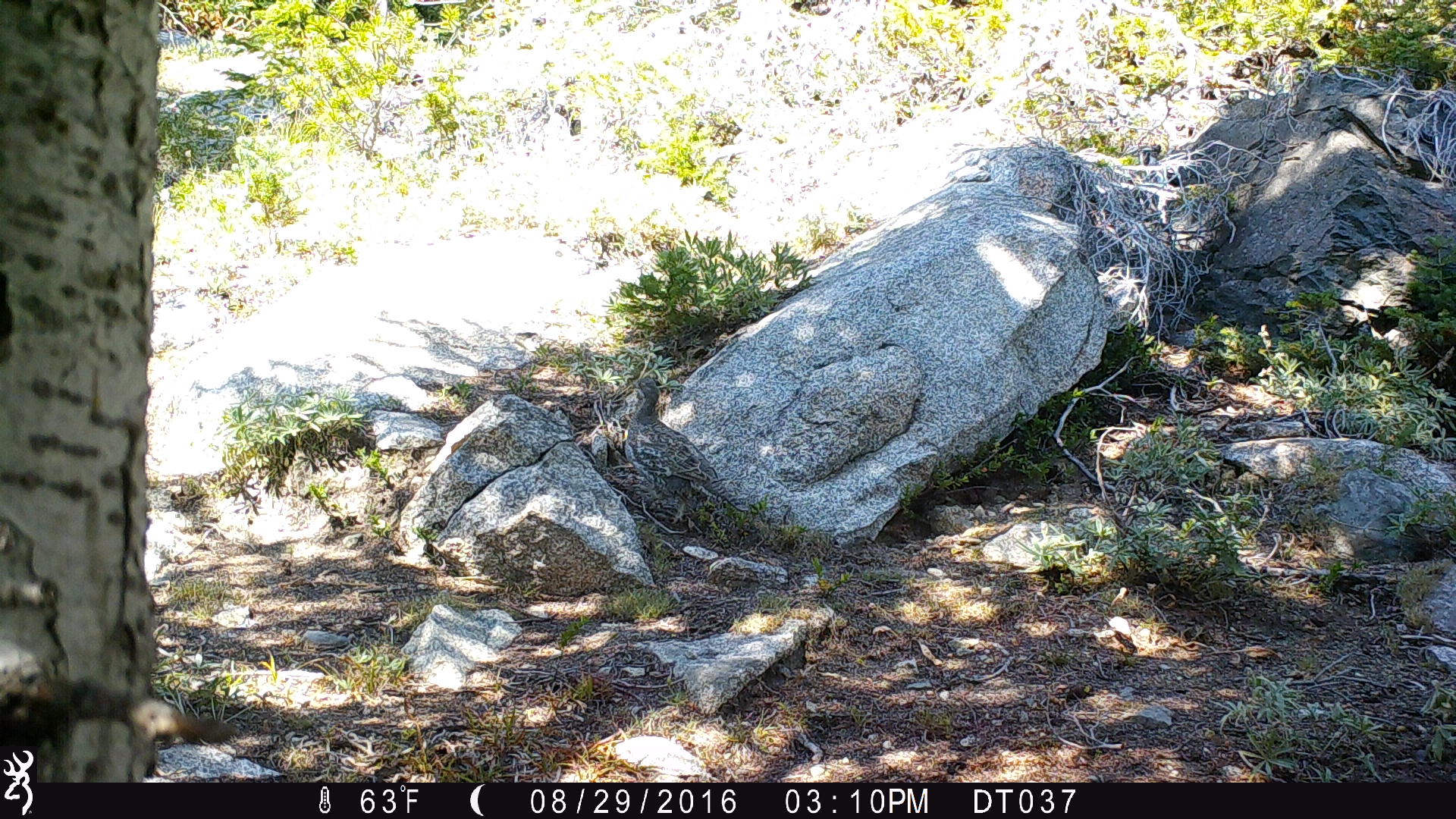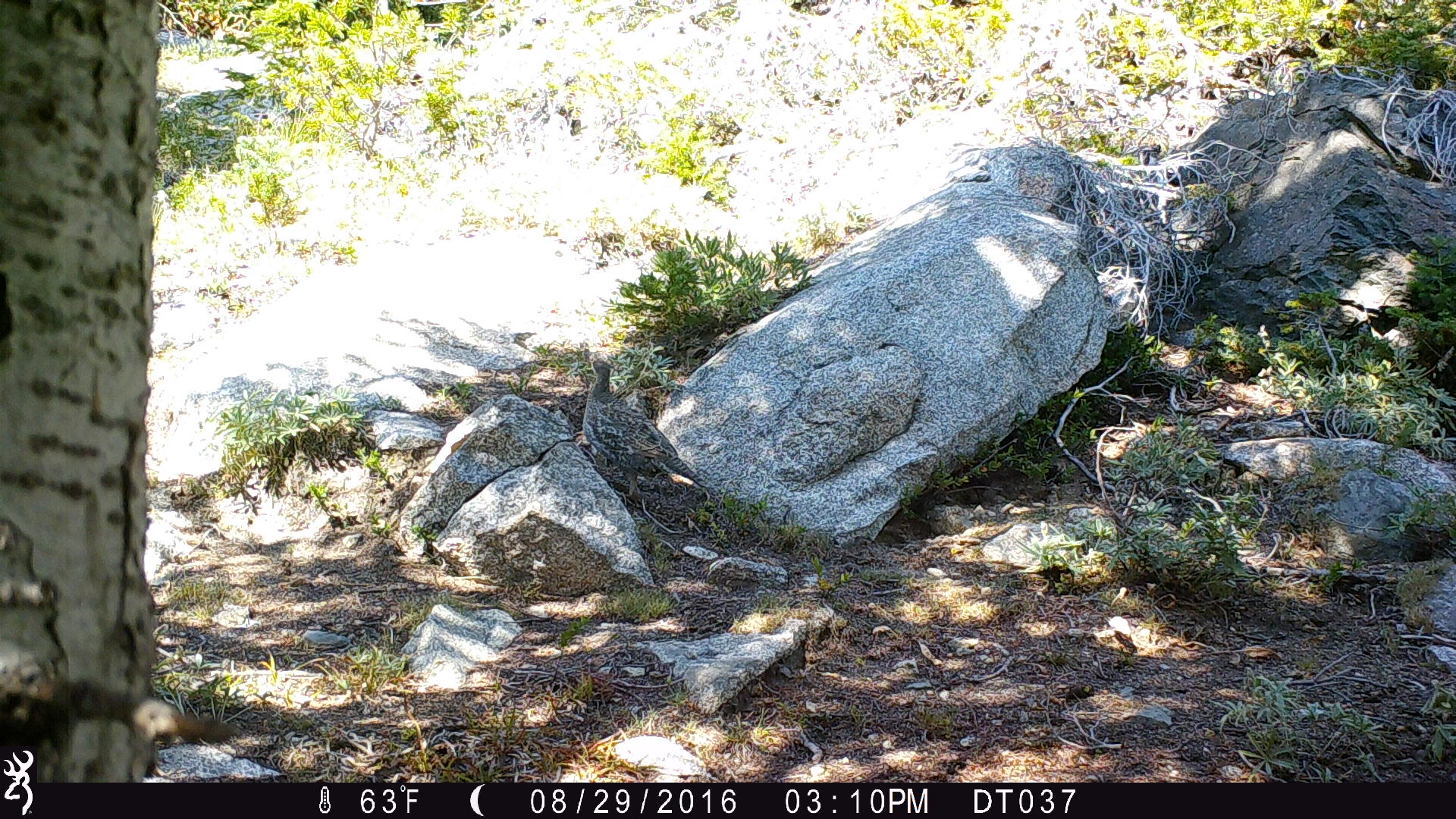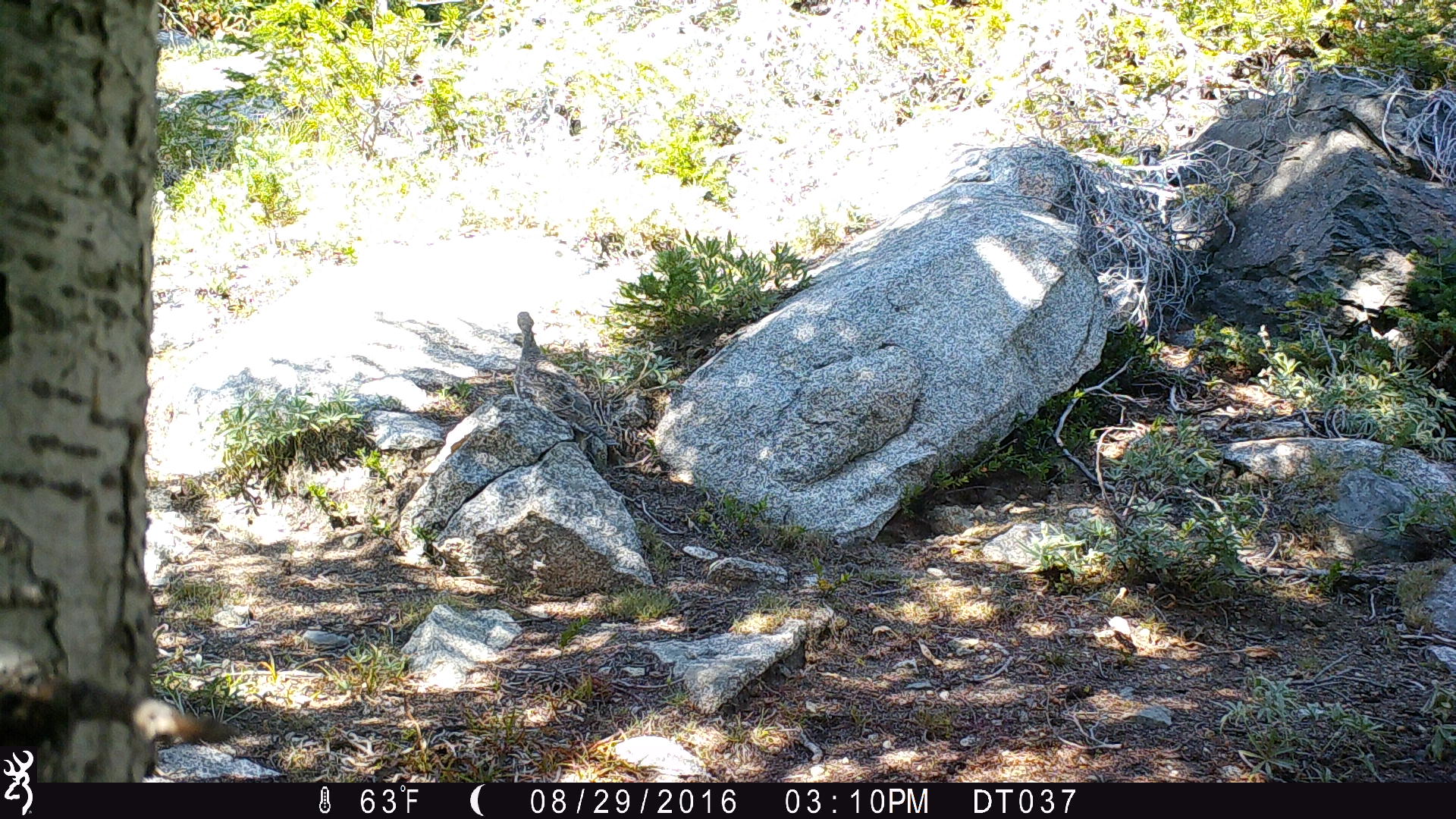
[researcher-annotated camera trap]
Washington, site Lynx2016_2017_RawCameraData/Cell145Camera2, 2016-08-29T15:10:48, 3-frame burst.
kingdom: Animalia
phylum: Chordata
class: Aves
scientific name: Aves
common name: birds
Aves (birds). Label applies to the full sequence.